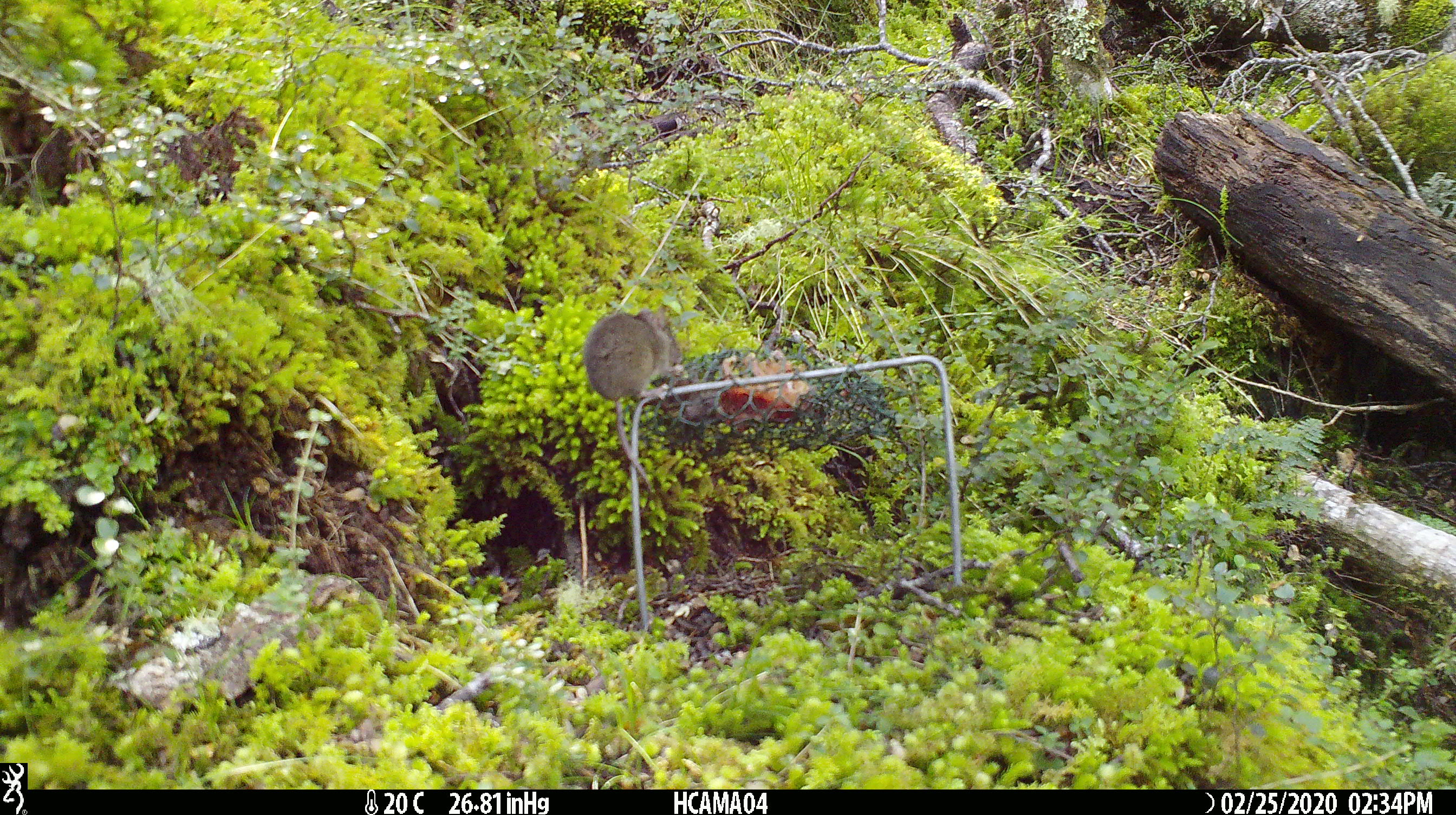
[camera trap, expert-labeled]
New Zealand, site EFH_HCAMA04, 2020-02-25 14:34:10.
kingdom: Animalia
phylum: Chordata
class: Mammalia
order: Rodentia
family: Muridae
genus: Mus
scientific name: Mus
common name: mouse